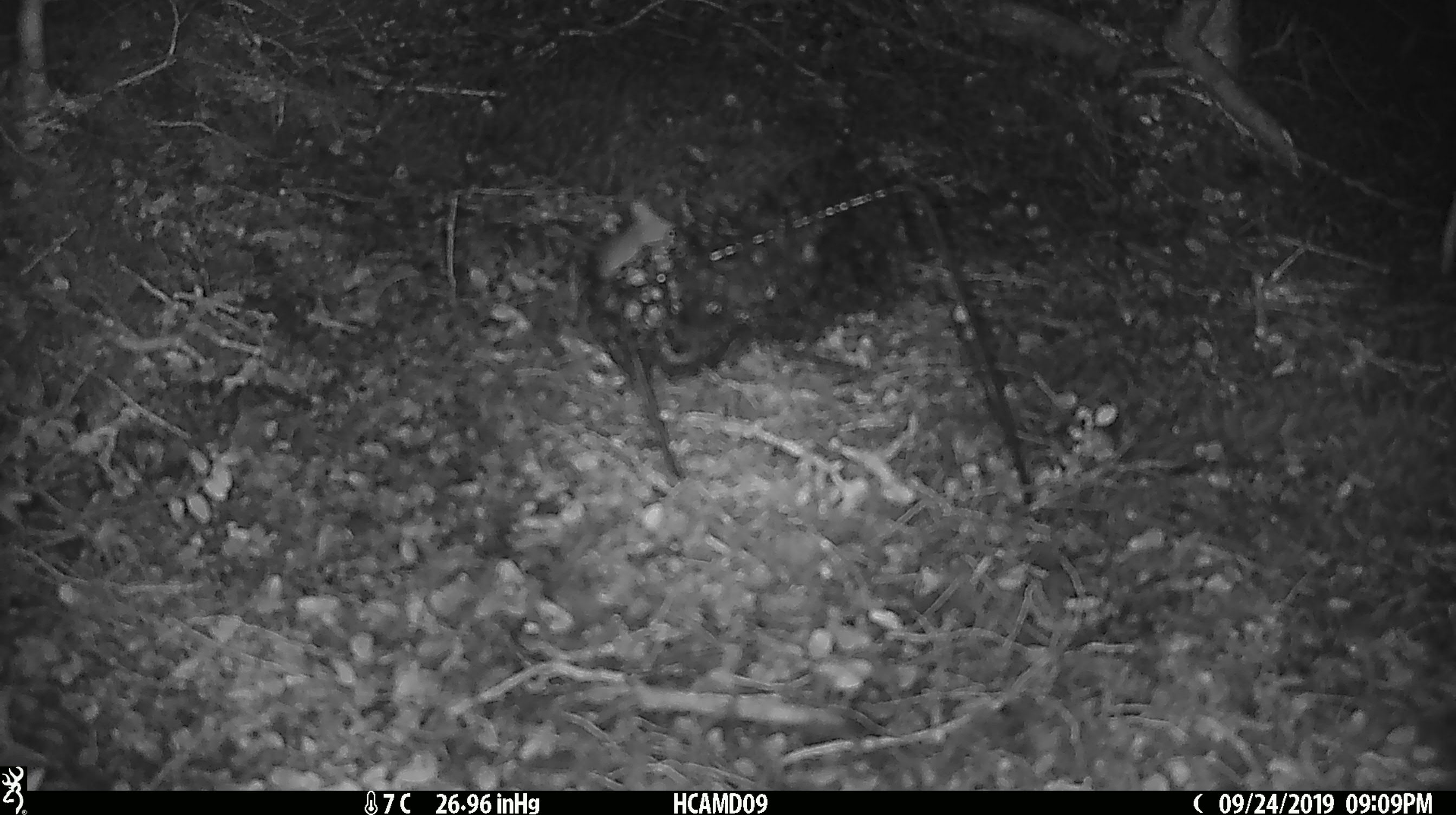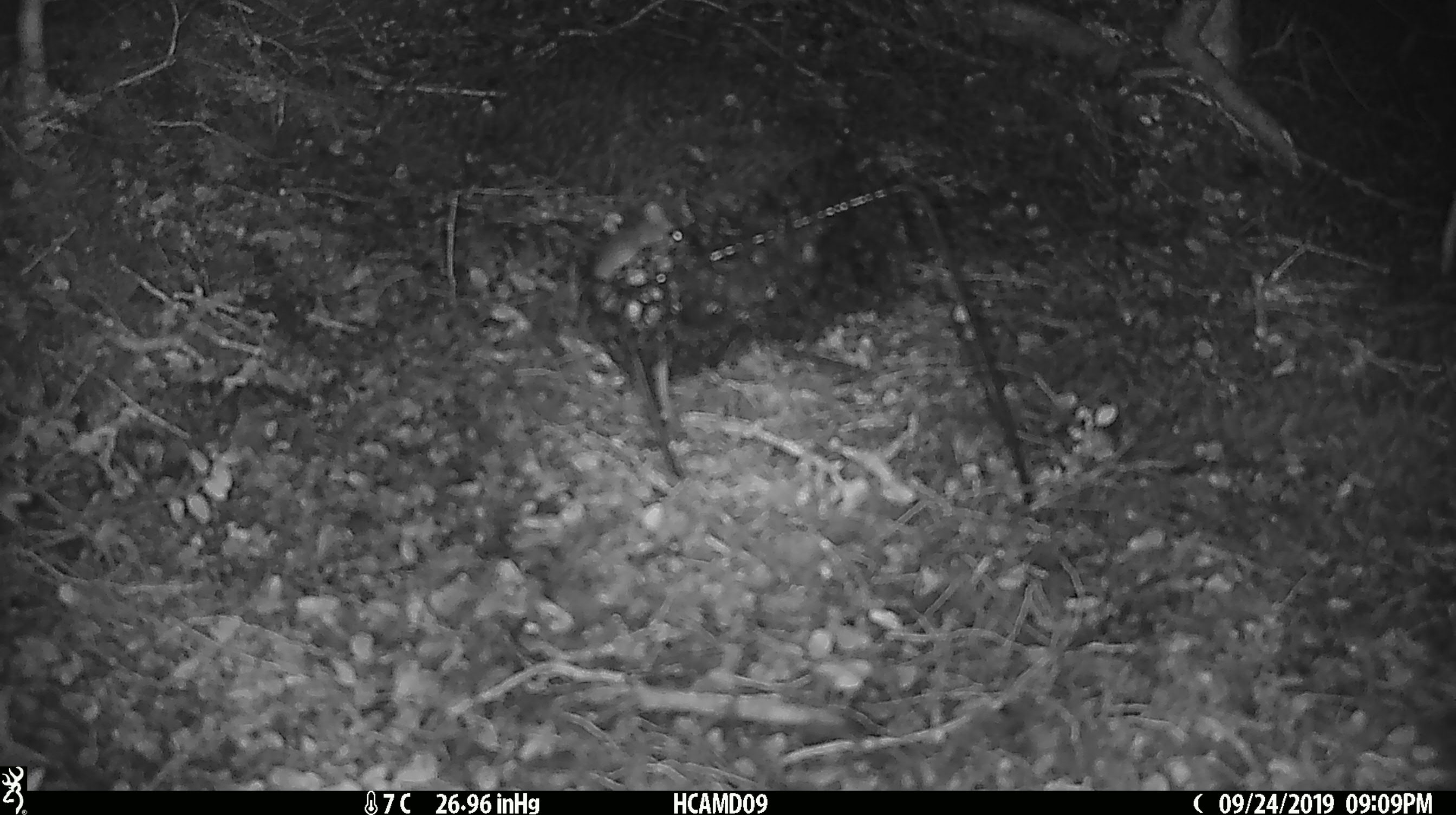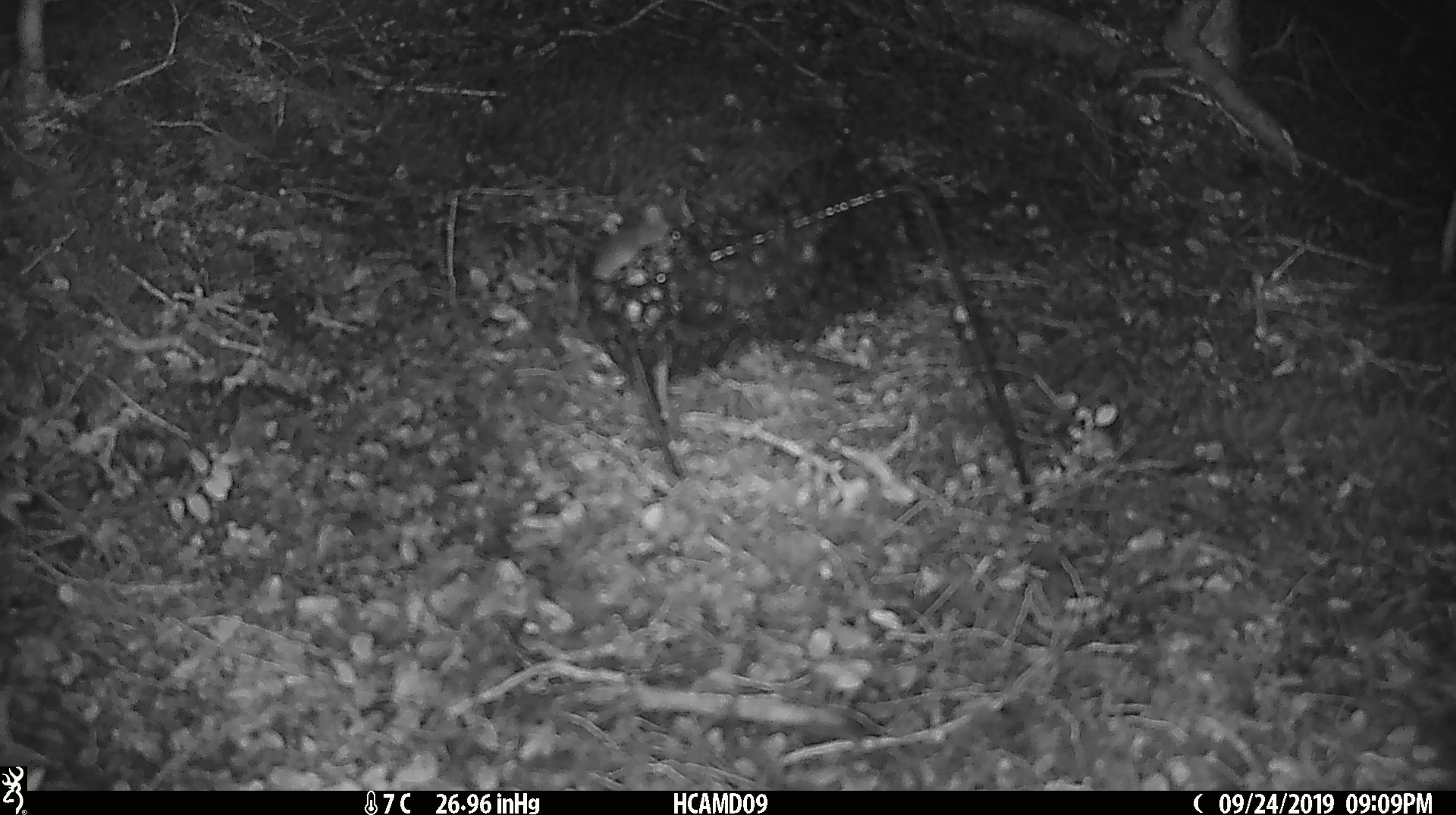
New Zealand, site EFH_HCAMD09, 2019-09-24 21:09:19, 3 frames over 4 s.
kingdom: Animalia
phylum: Chordata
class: Mammalia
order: Rodentia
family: Muridae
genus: Mus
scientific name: Mus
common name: mouse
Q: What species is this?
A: Mouse (Mus).